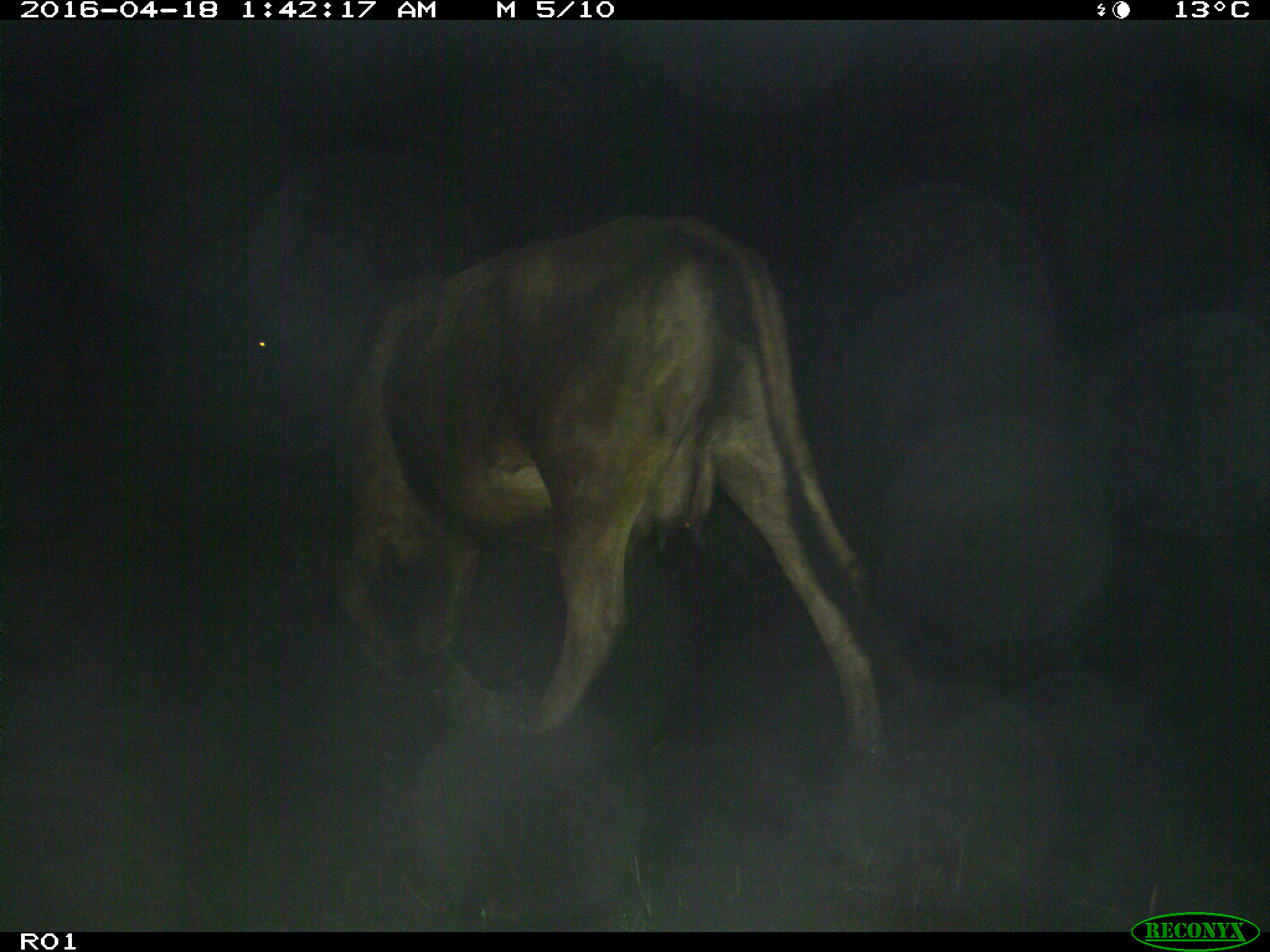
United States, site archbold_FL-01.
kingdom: Animalia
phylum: Chordata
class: Mammalia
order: Artiodactyla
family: Bovidae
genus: Bos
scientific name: Bos taurus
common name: domestic cow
Bos taurus (domestic cow).